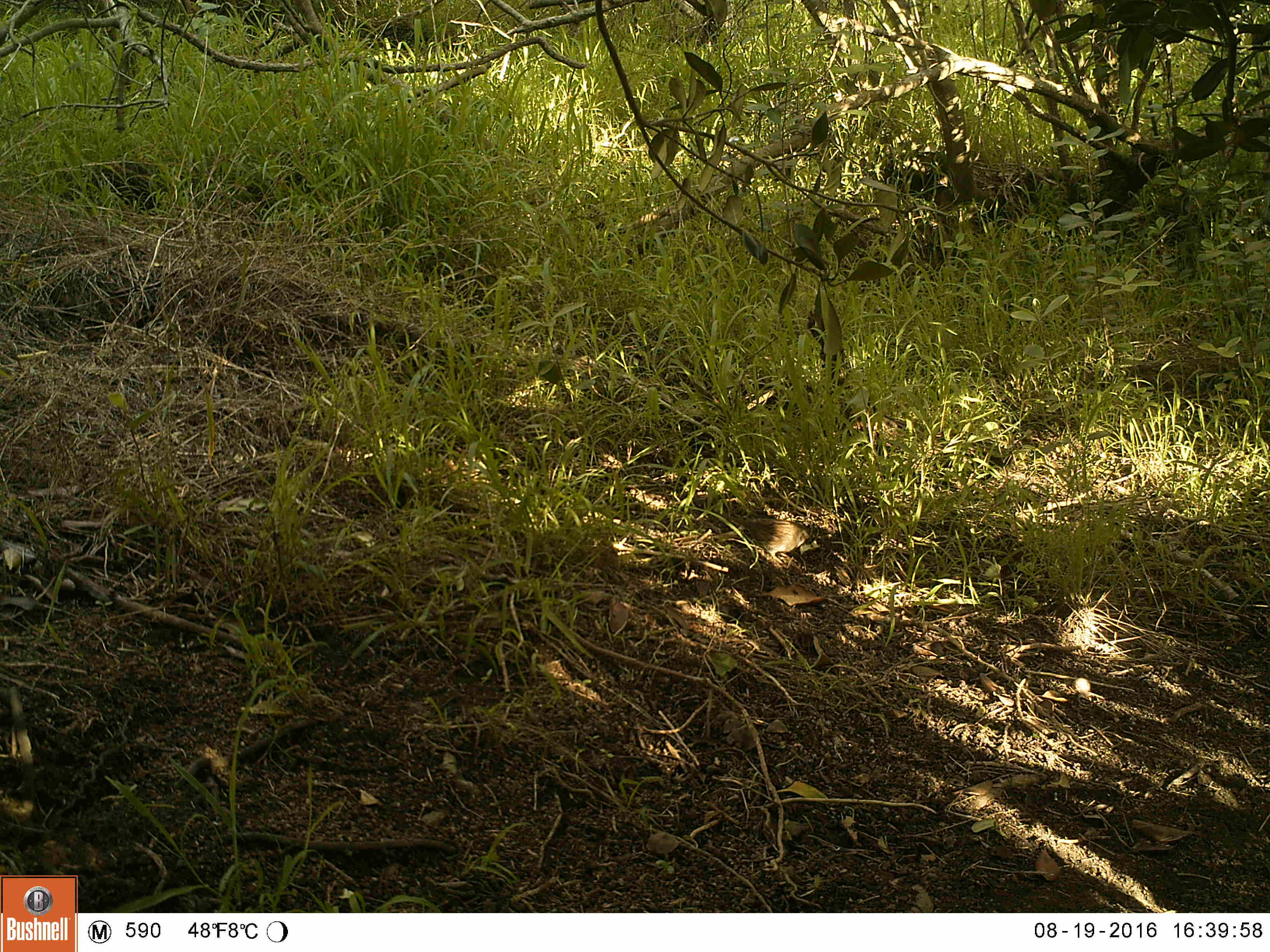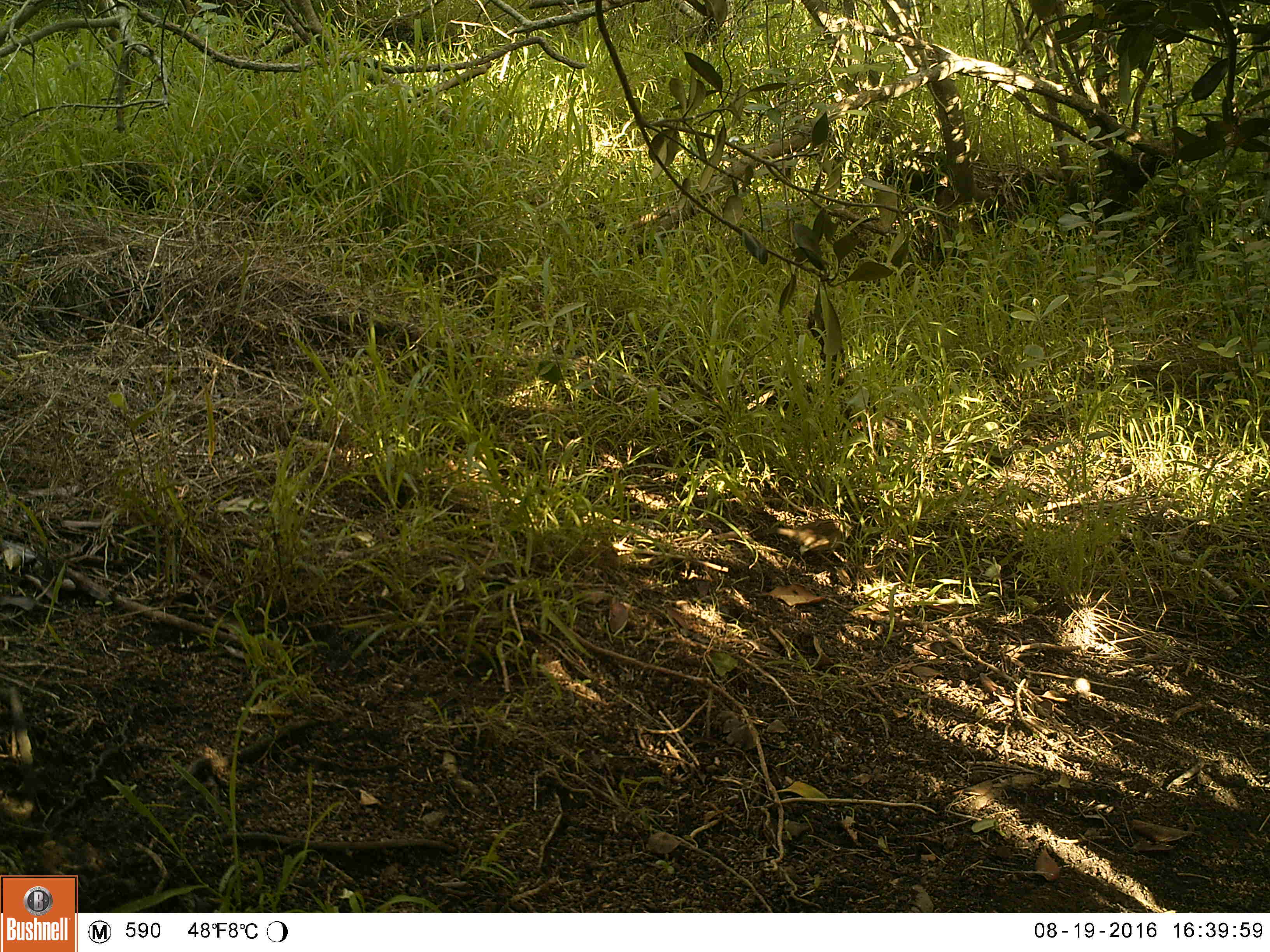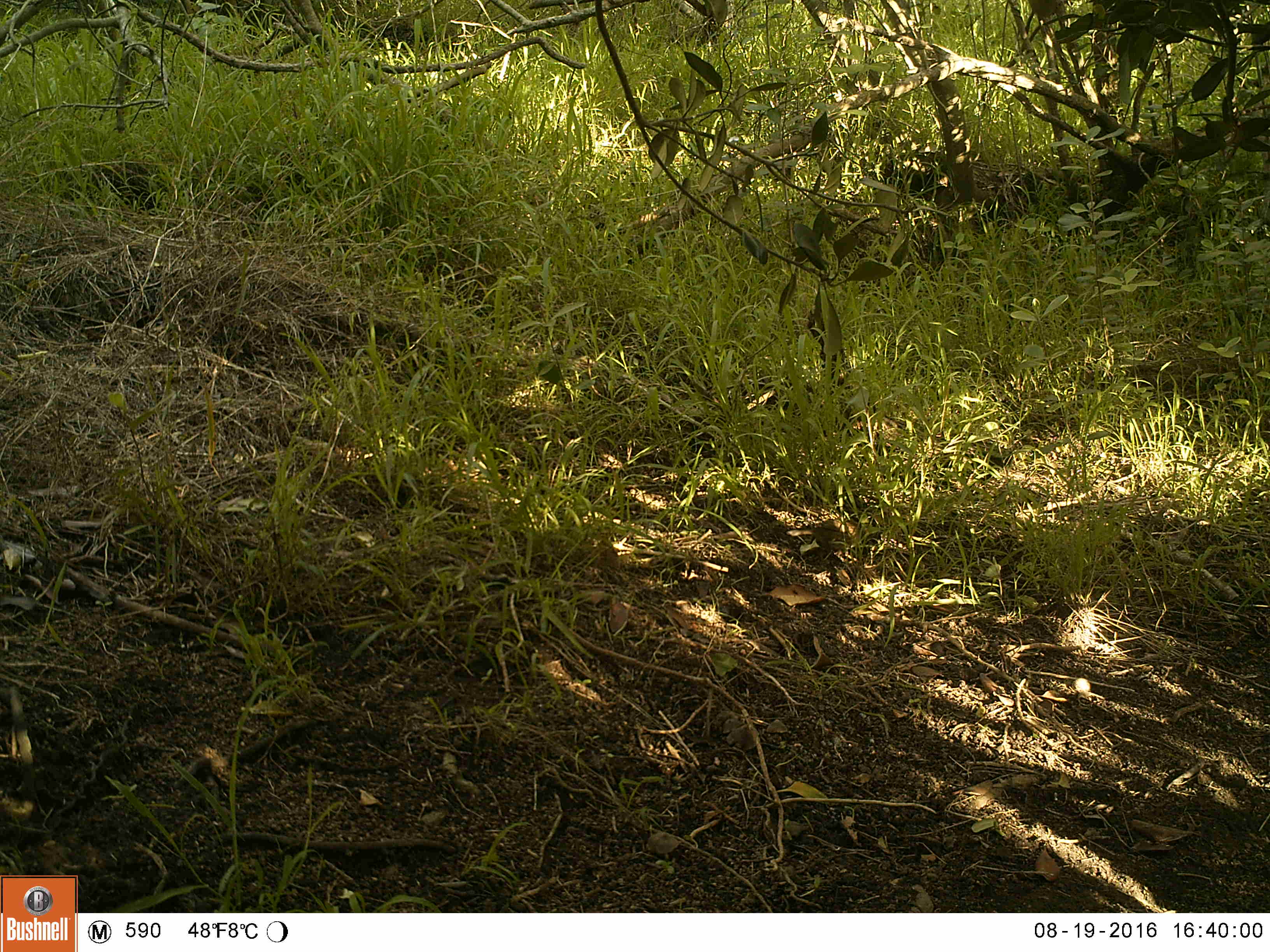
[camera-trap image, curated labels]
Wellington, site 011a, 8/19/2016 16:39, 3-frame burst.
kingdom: Animalia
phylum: Chordata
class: Aves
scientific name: Aves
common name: bird